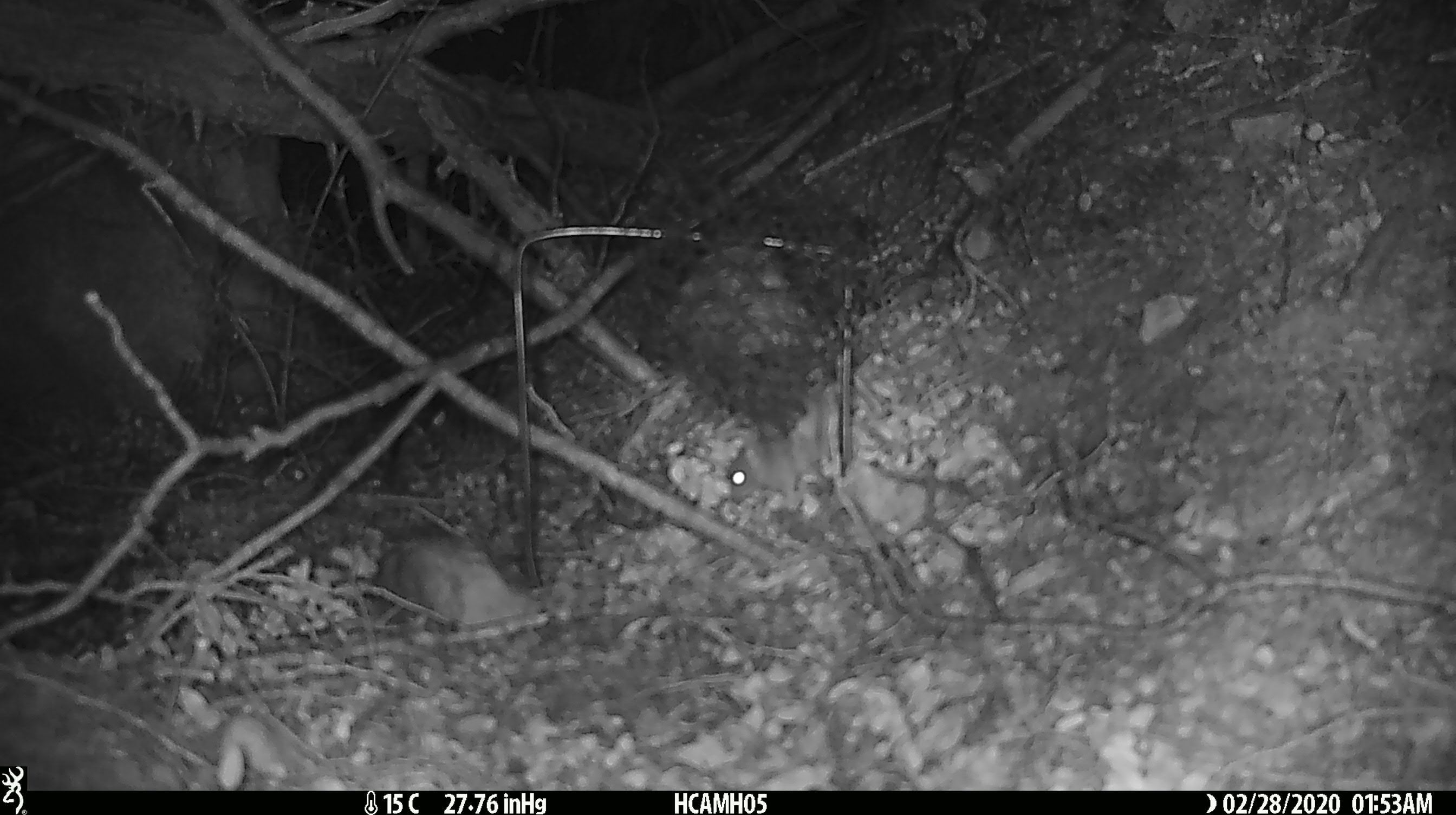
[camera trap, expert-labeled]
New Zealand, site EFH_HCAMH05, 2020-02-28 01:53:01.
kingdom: Animalia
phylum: Chordata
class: Mammalia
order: Rodentia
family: Muridae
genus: Mus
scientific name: Mus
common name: mouse